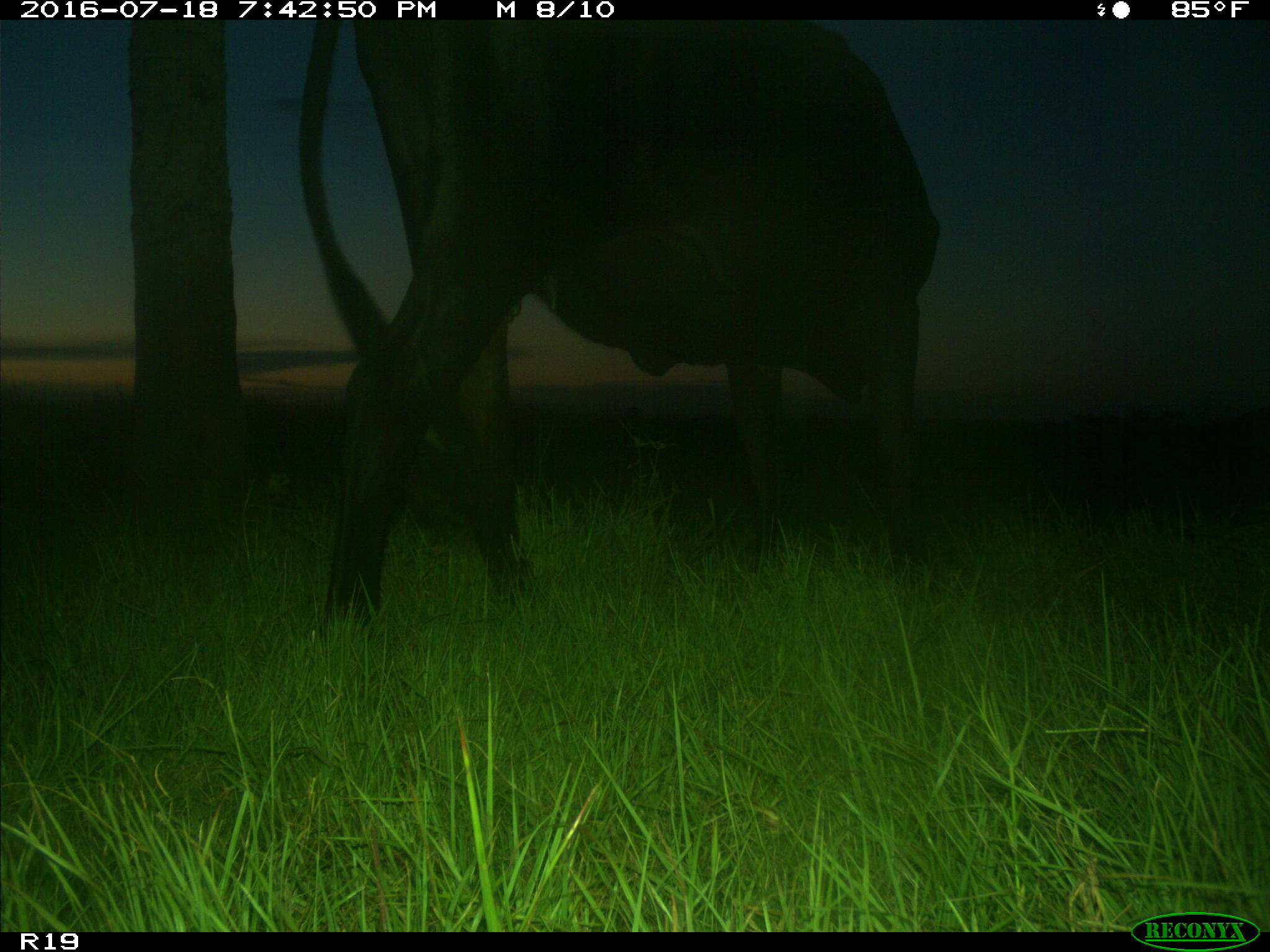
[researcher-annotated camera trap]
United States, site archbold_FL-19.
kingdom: Animalia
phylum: Chordata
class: Mammalia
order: Artiodactyla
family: Bovidae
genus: Bos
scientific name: Bos taurus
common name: domestic cow